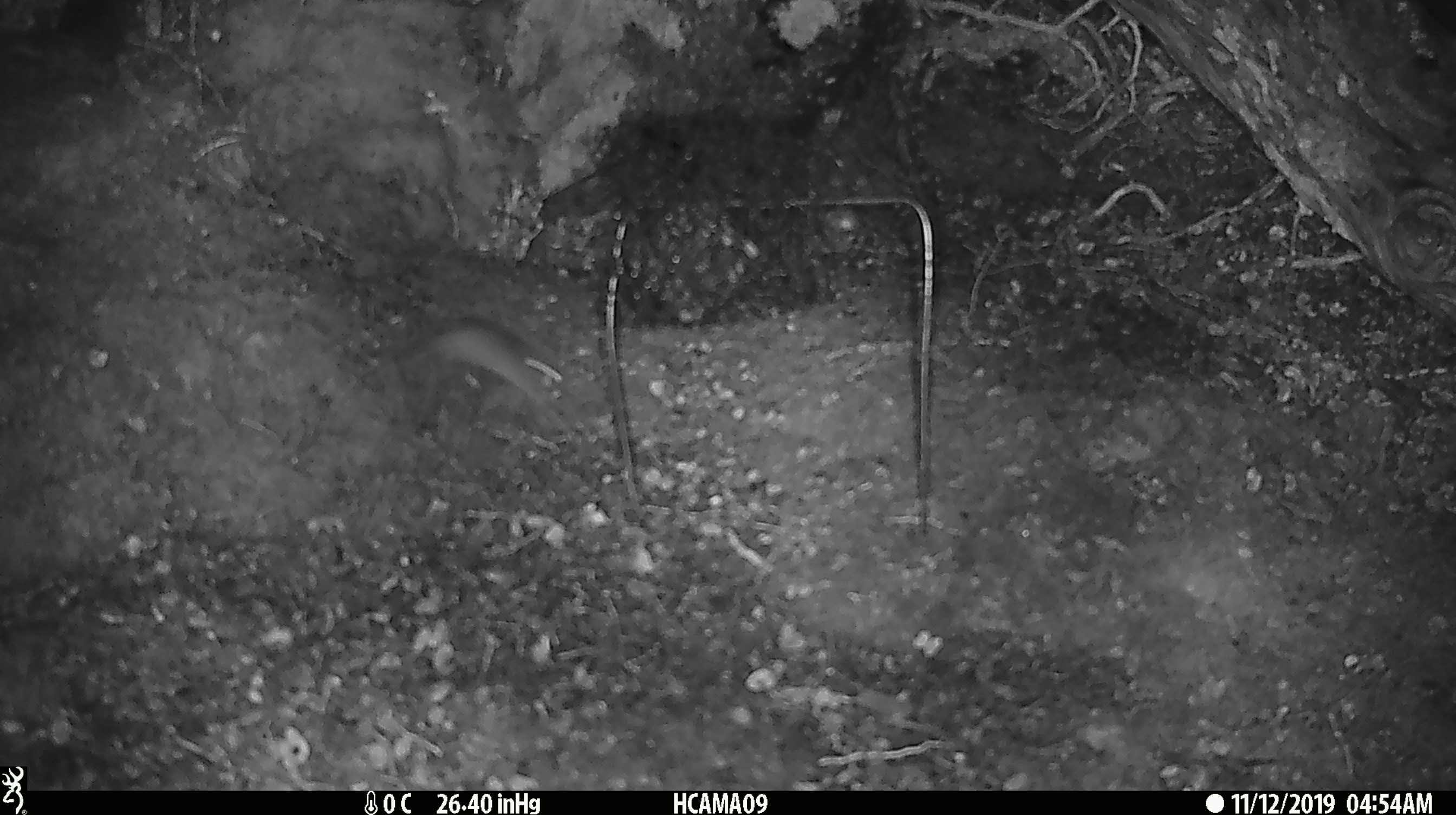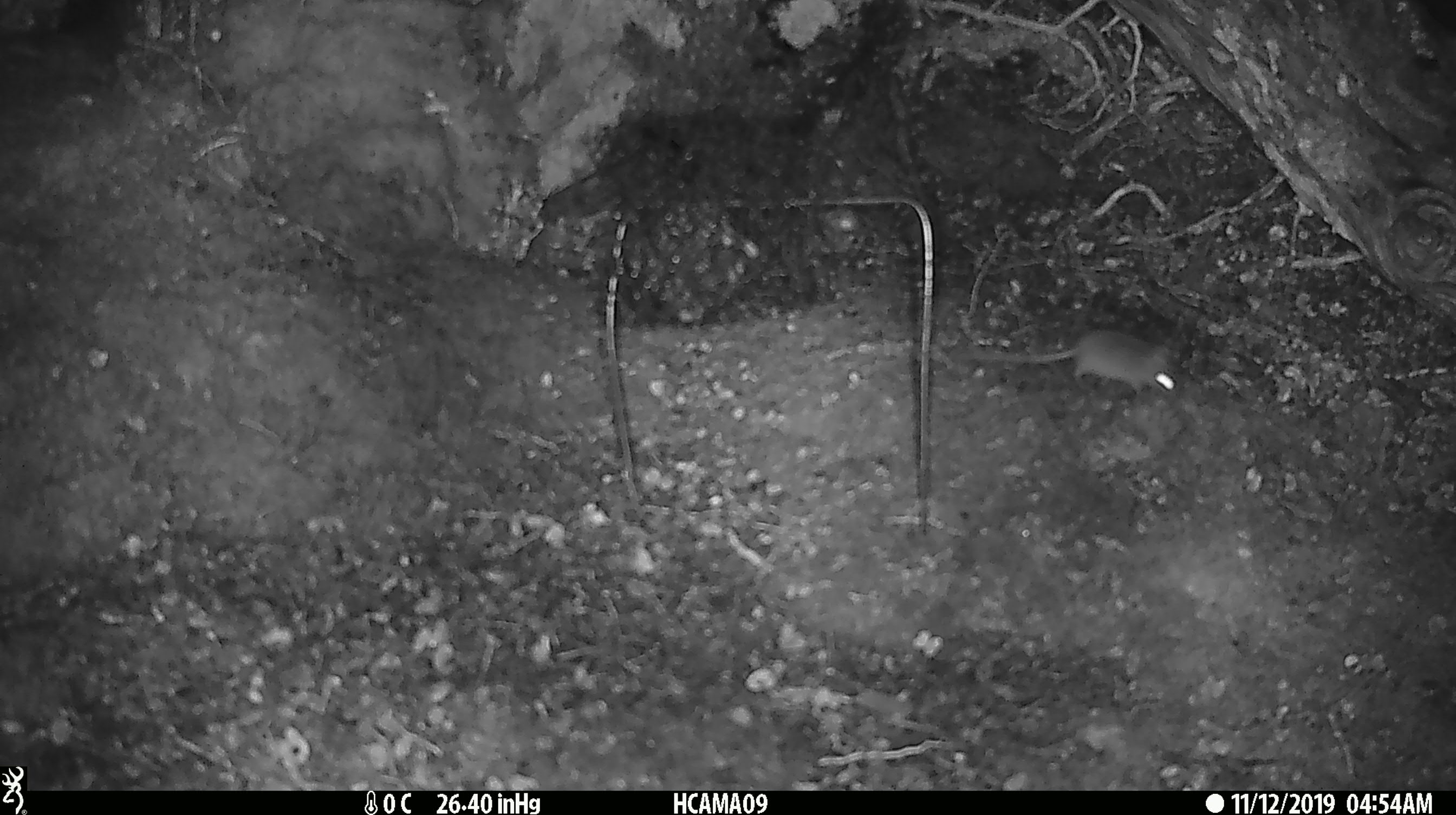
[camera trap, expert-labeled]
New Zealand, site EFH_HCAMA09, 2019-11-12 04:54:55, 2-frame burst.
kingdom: Animalia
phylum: Chordata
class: Mammalia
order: Rodentia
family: Muridae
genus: Mus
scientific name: Mus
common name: mouse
Mouse (Mus).